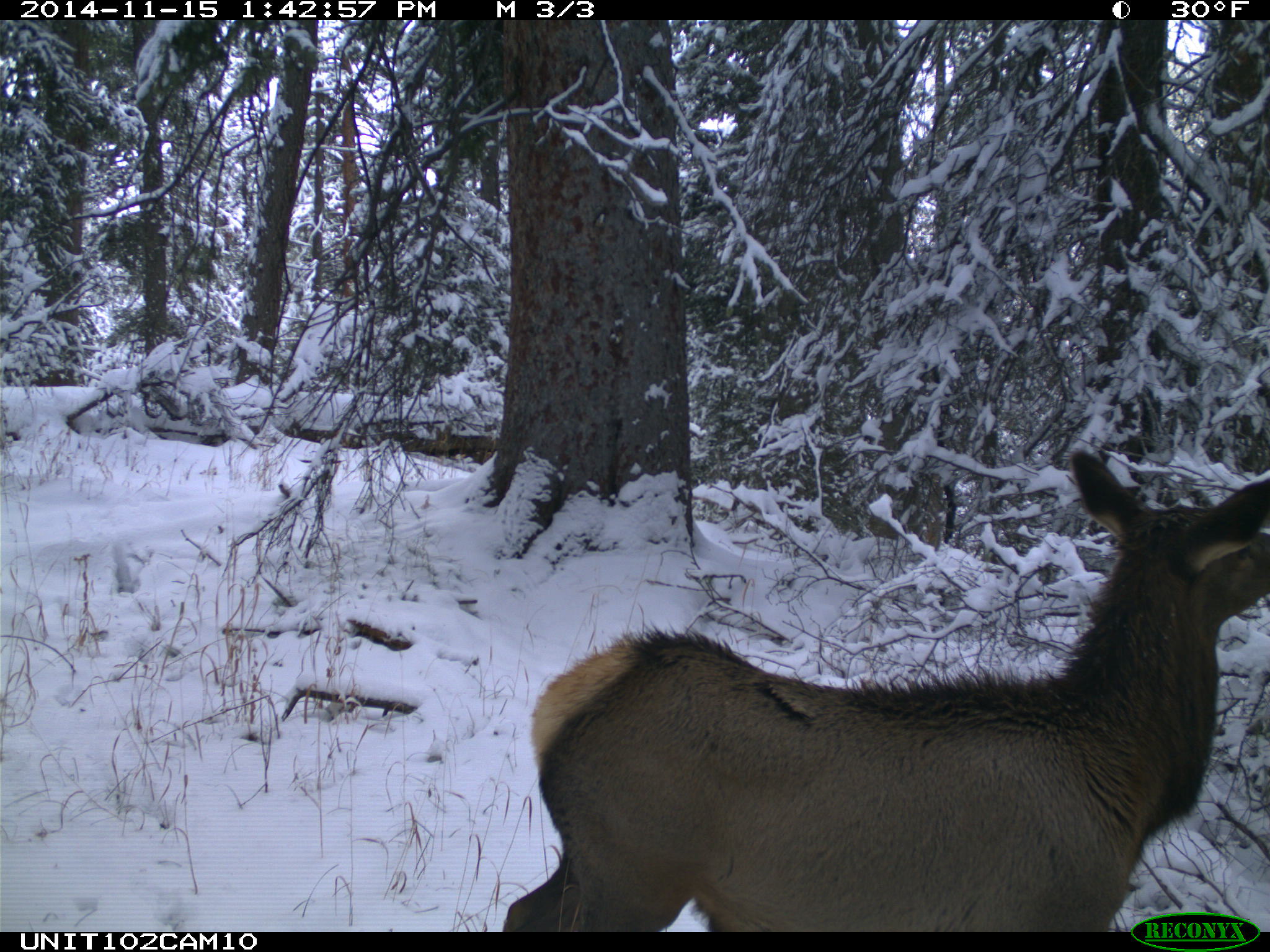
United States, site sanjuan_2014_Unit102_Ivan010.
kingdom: Animalia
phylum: Chordata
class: Mammalia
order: Artiodactyla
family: Cervidae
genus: Cervus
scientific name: Cervus elaphus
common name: red deer